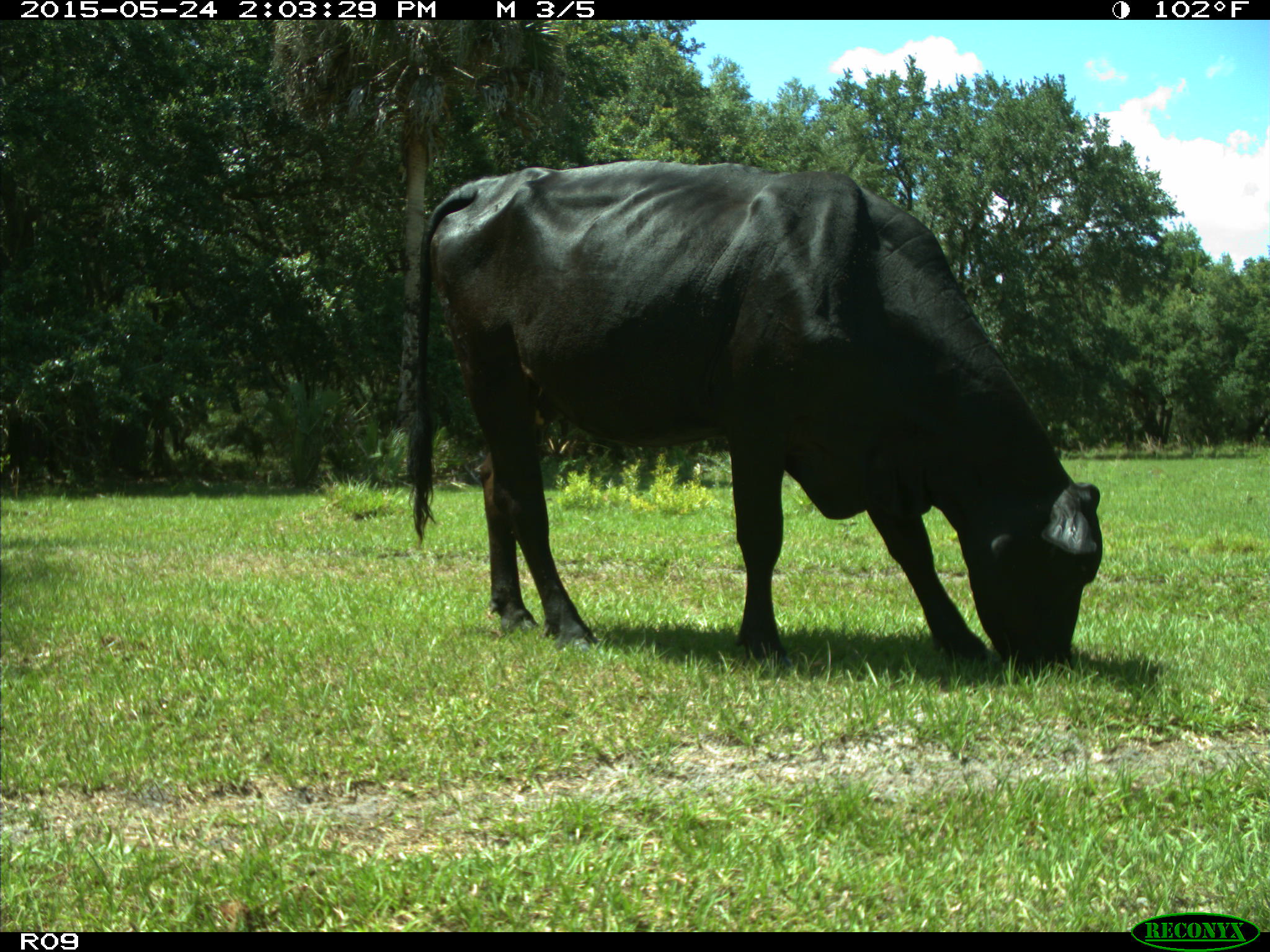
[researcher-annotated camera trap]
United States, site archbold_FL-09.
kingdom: Animalia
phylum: Chordata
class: Mammalia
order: Artiodactyla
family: Bovidae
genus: Bos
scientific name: Bos taurus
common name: domestic cow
Bos taurus (domestic cow).